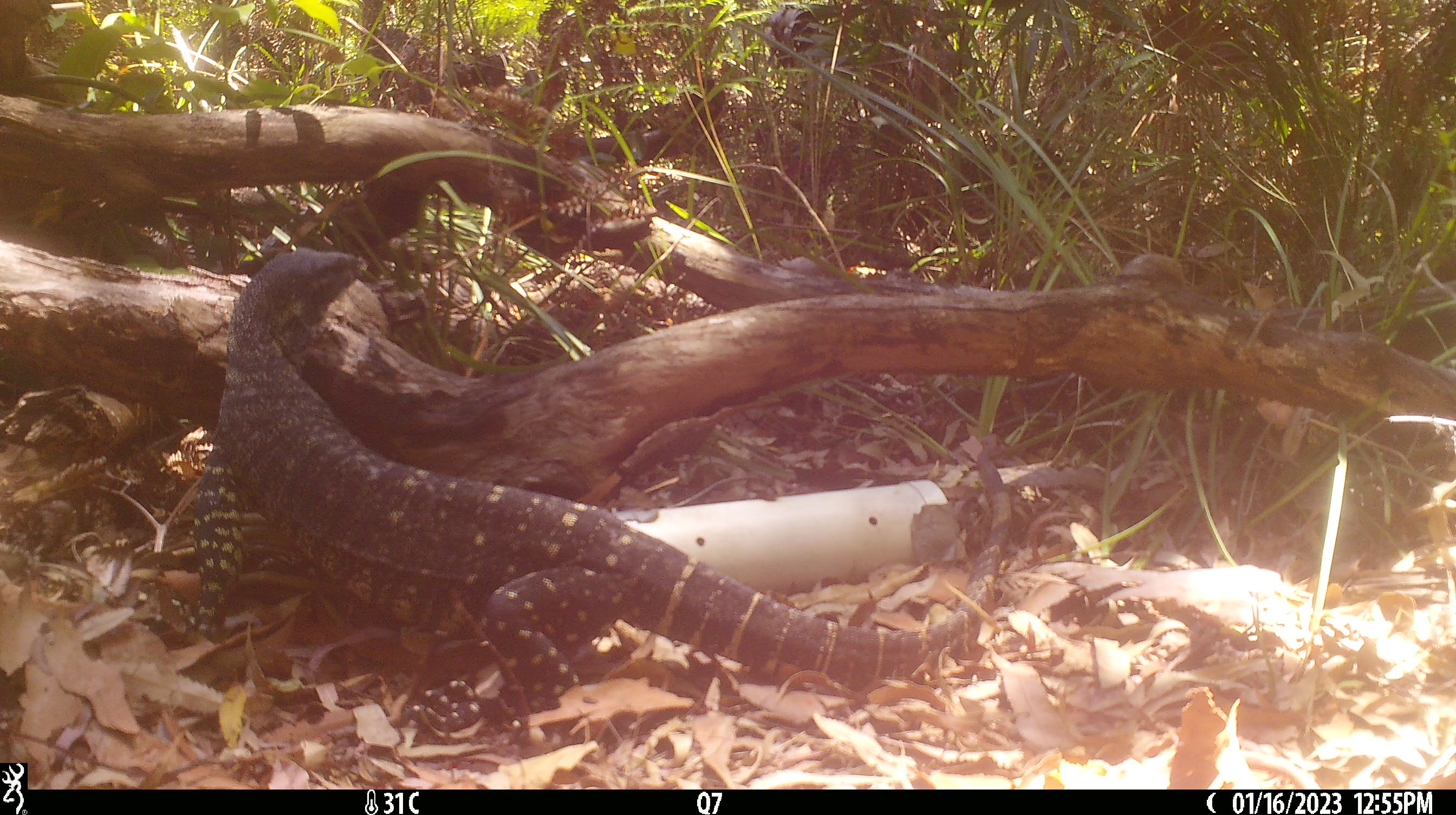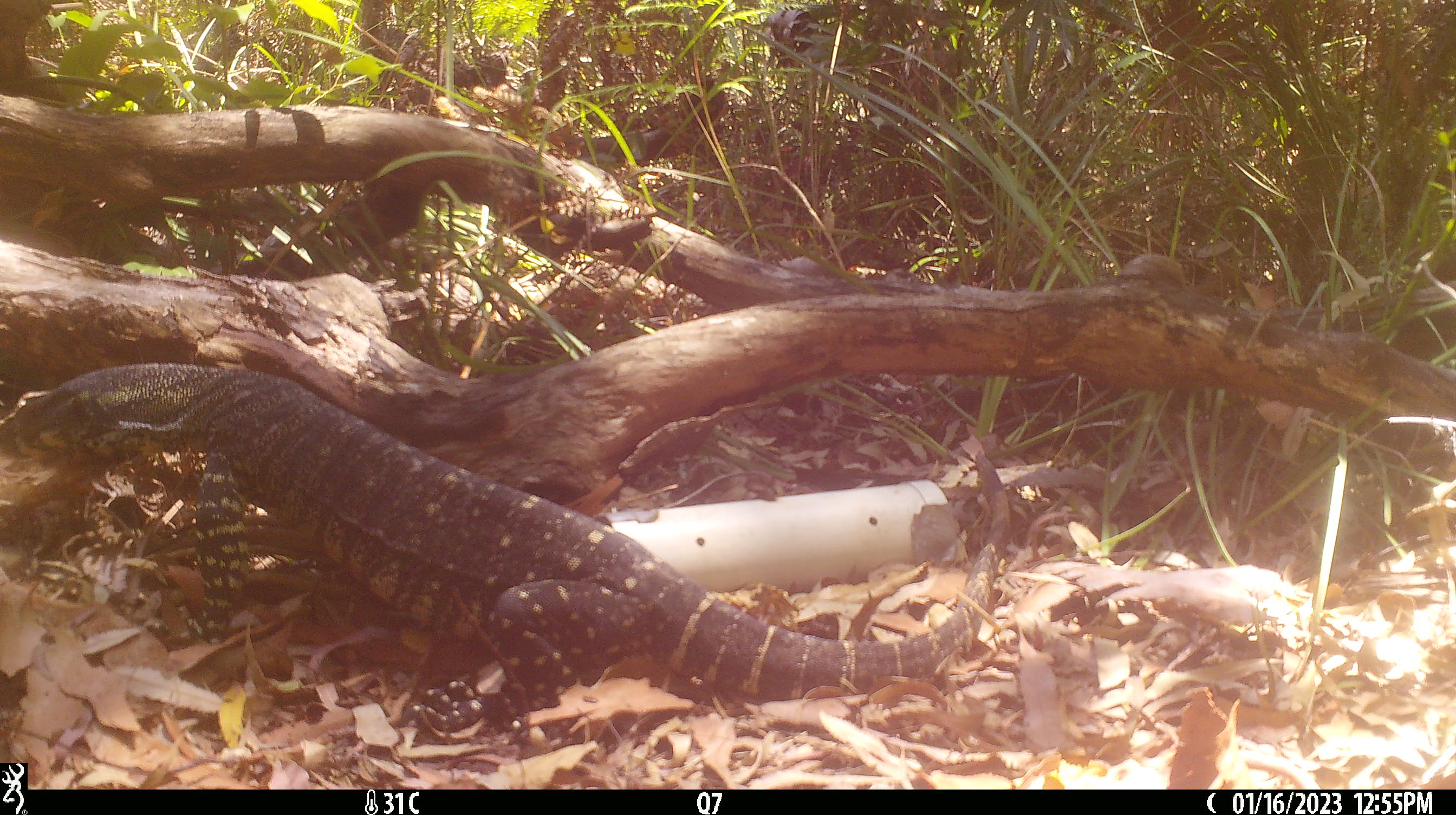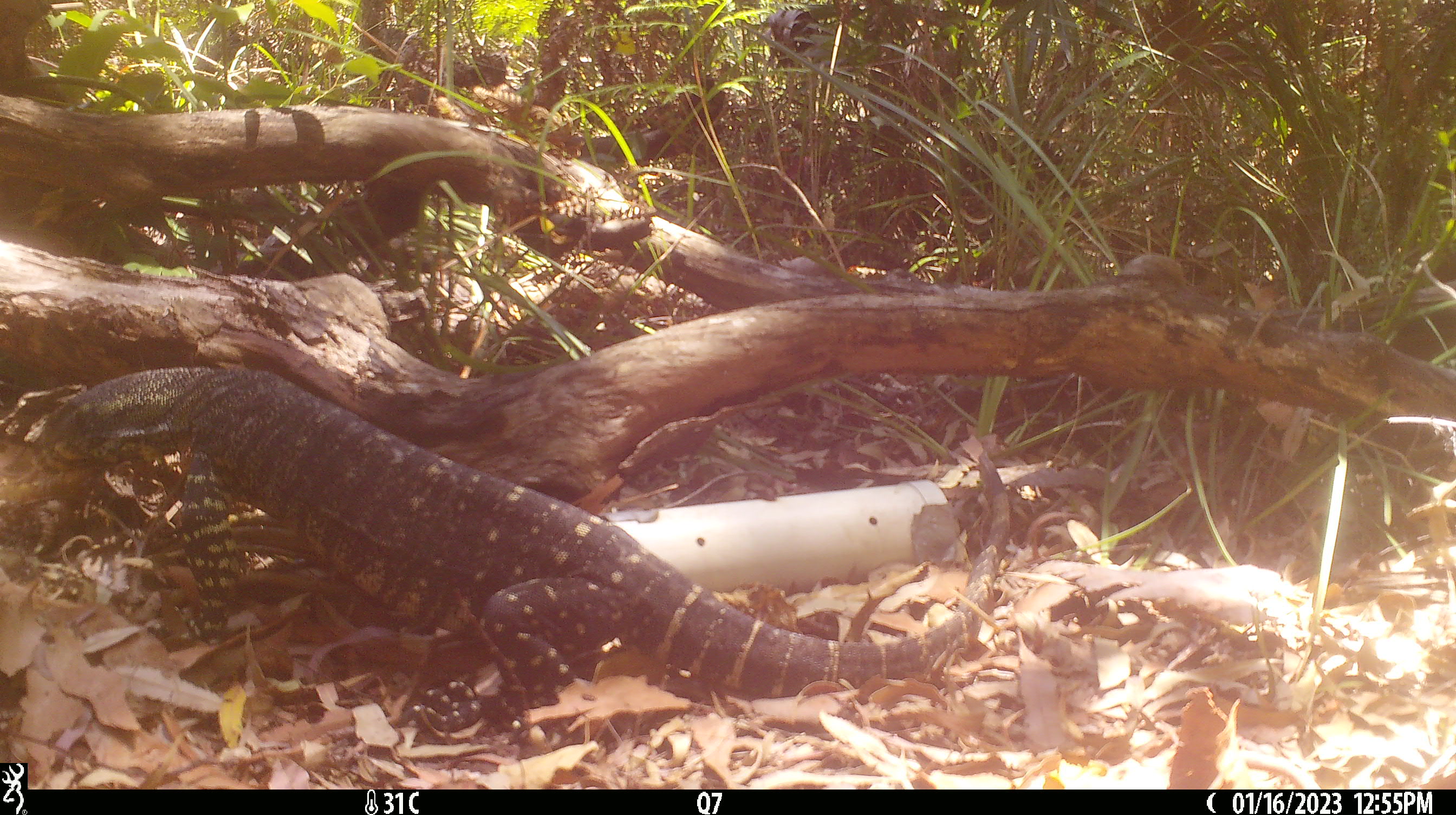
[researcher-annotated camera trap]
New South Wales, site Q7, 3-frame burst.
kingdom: Animalia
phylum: Chordata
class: Reptilia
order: Squamata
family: Varanidae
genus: Varanus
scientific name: Varanus varius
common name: lace monitor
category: goanna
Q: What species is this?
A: Goanna (lace monitor) (Varanus varius).